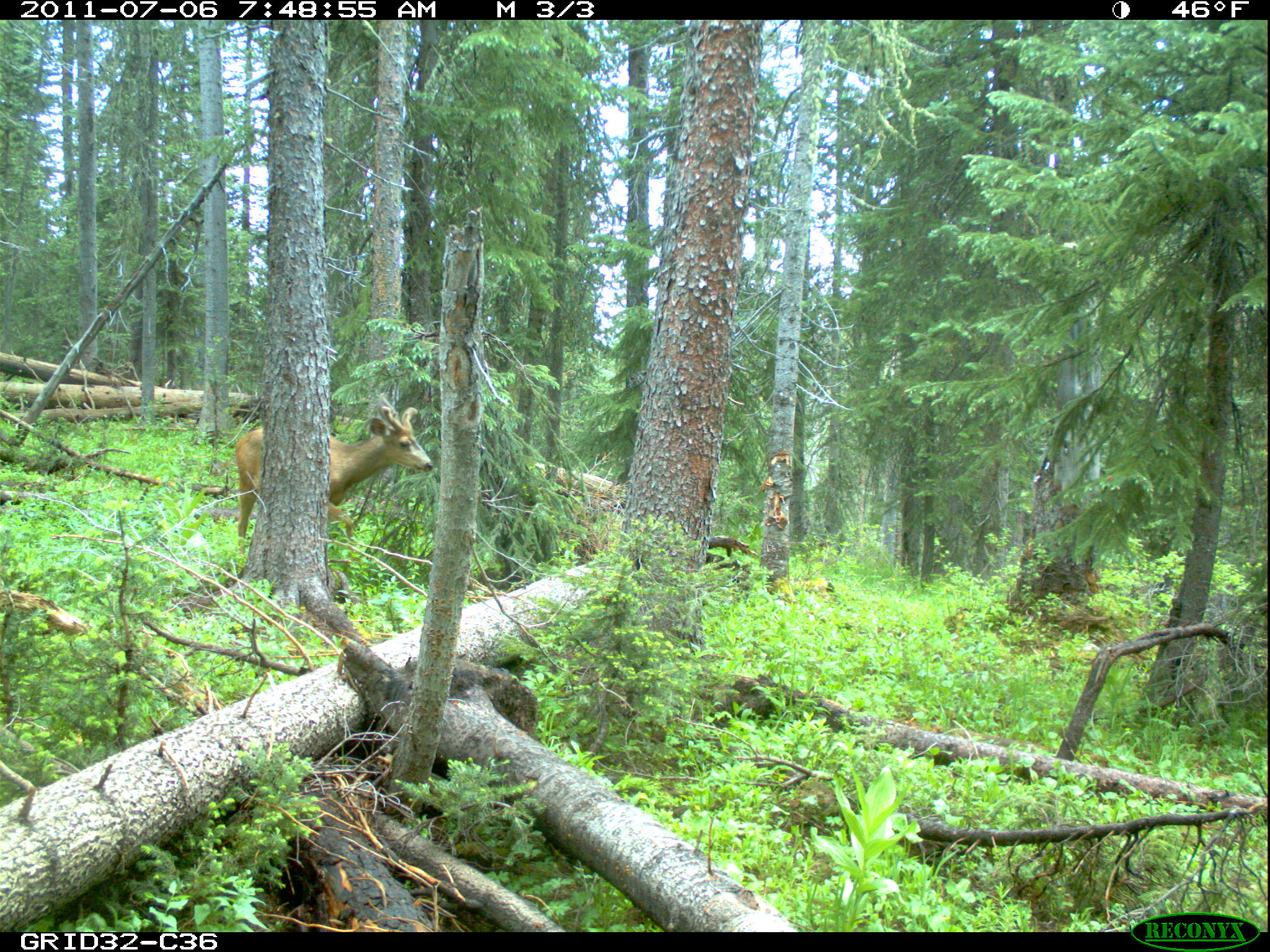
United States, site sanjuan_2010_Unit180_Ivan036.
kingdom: Animalia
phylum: Chordata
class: Mammalia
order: Artiodactyla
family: Cervidae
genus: Odocoileus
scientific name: Odocoileus hemionus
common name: mule deer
Odocoileus hemionus (mule deer).